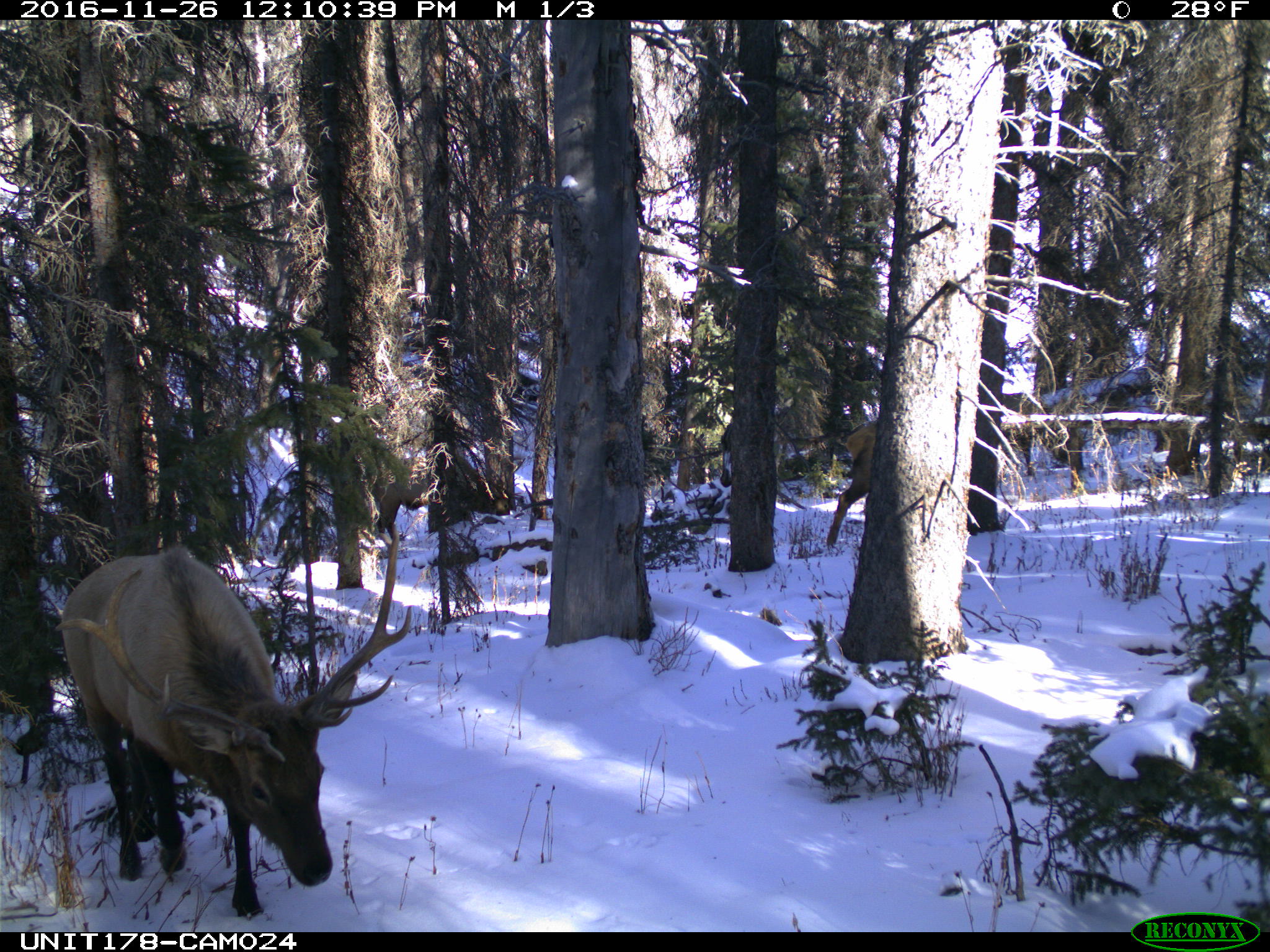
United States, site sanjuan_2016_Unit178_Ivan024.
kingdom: Animalia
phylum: Chordata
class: Mammalia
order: Artiodactyla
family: Cervidae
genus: Cervus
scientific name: Cervus elaphus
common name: red deer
Cervus elaphus (red deer).